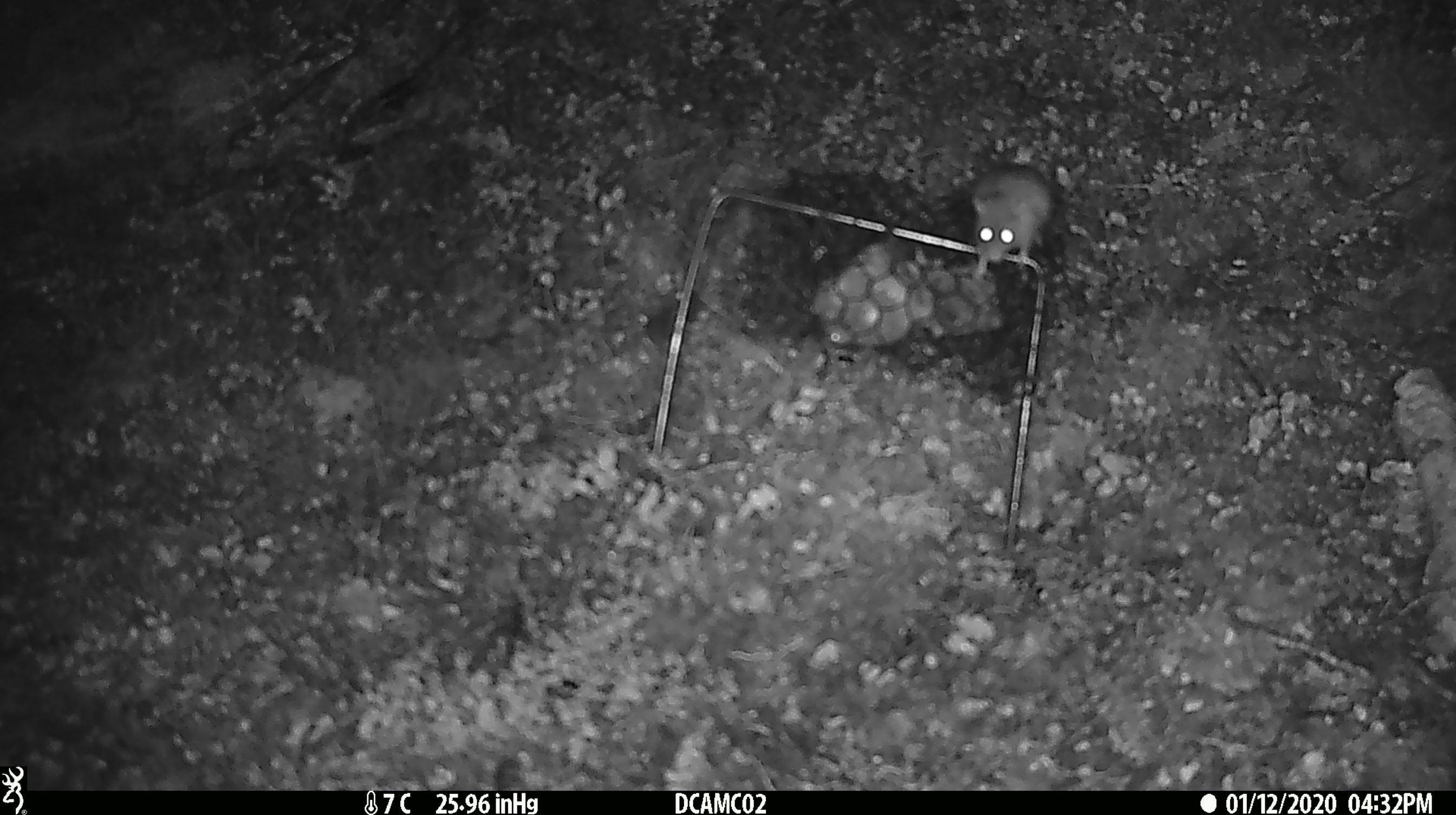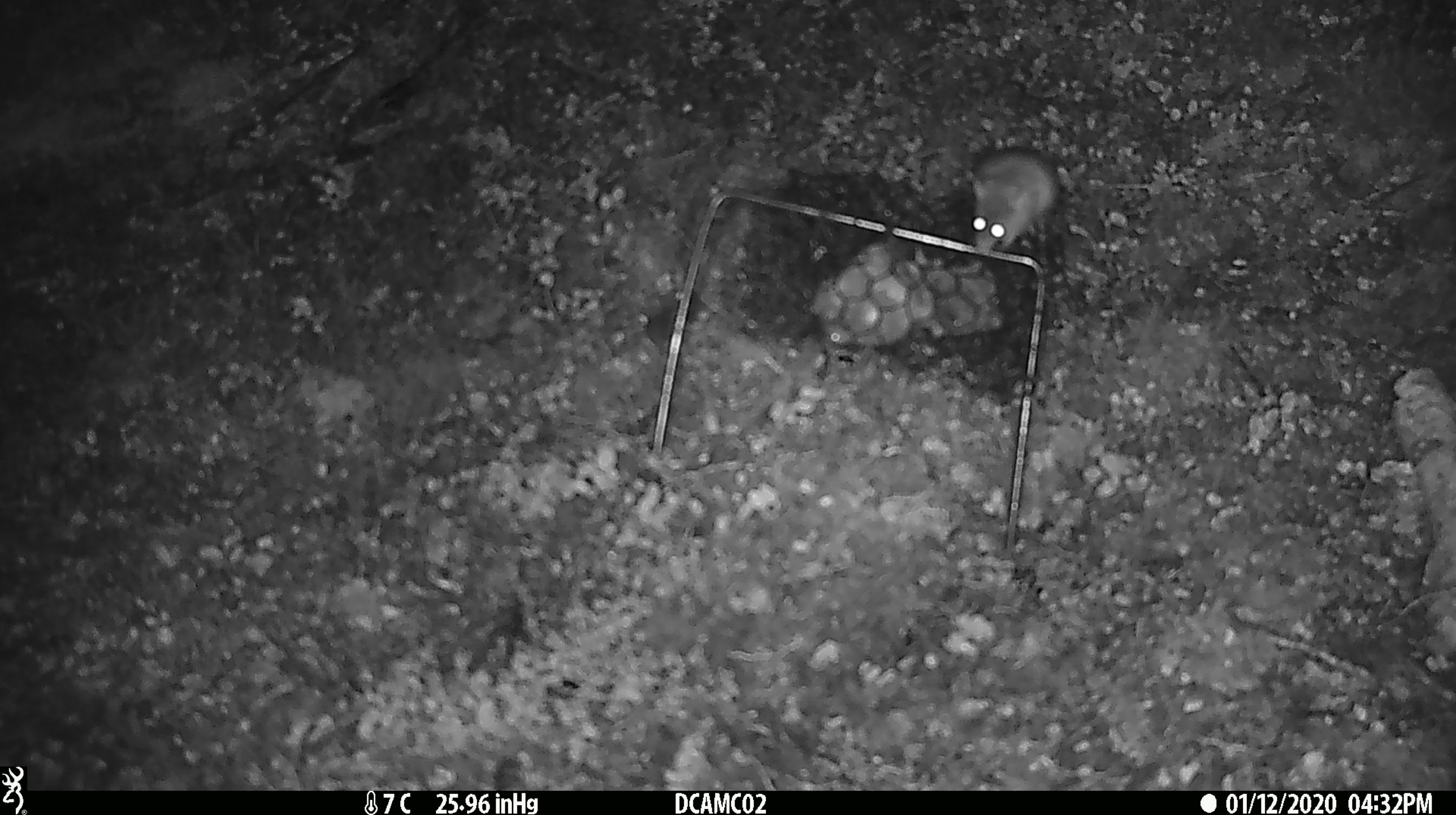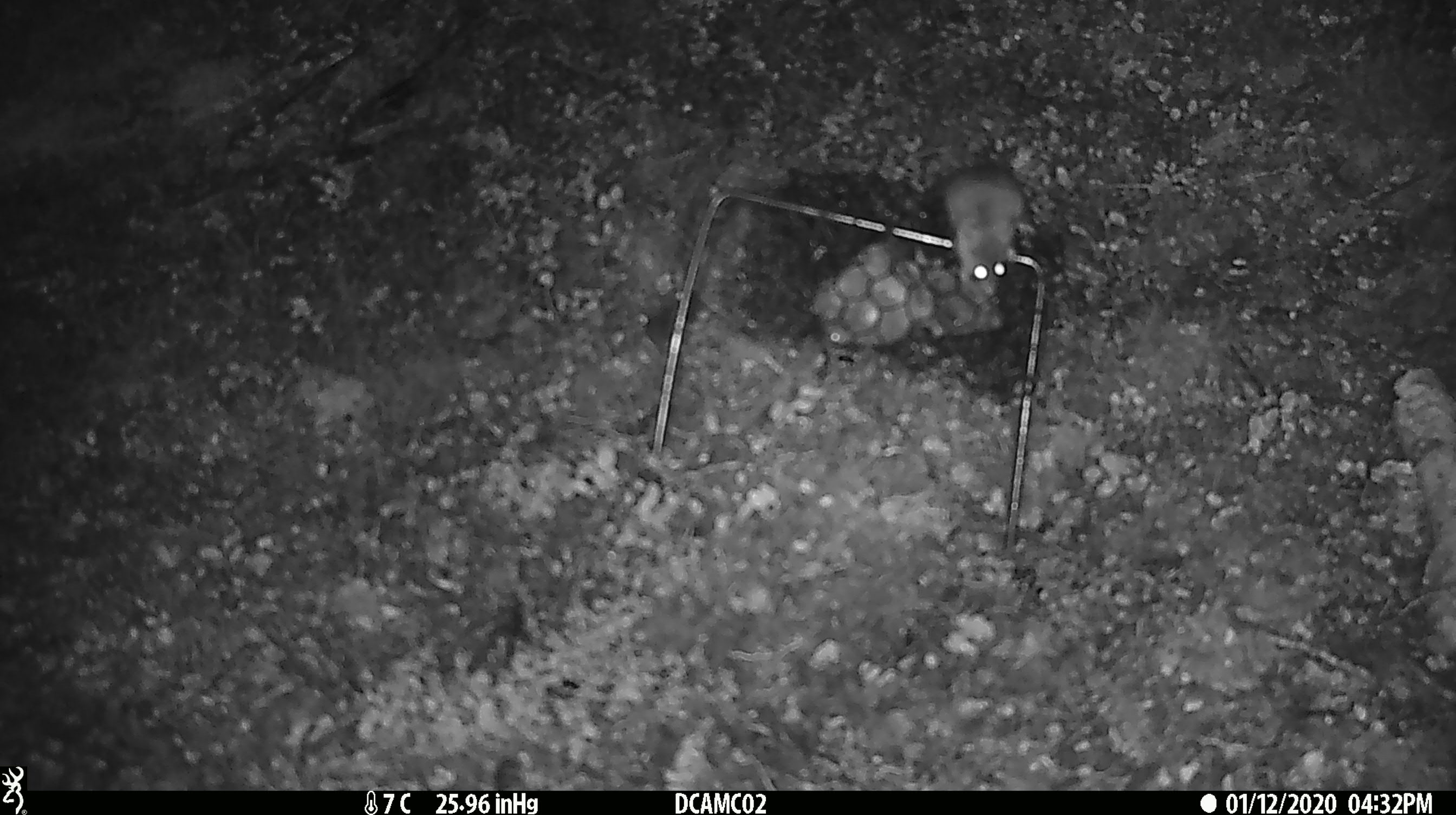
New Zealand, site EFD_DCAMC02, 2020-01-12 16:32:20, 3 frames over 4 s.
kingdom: Animalia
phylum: Chordata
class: Mammalia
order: Rodentia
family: Muridae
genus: Mus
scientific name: Mus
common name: mouse